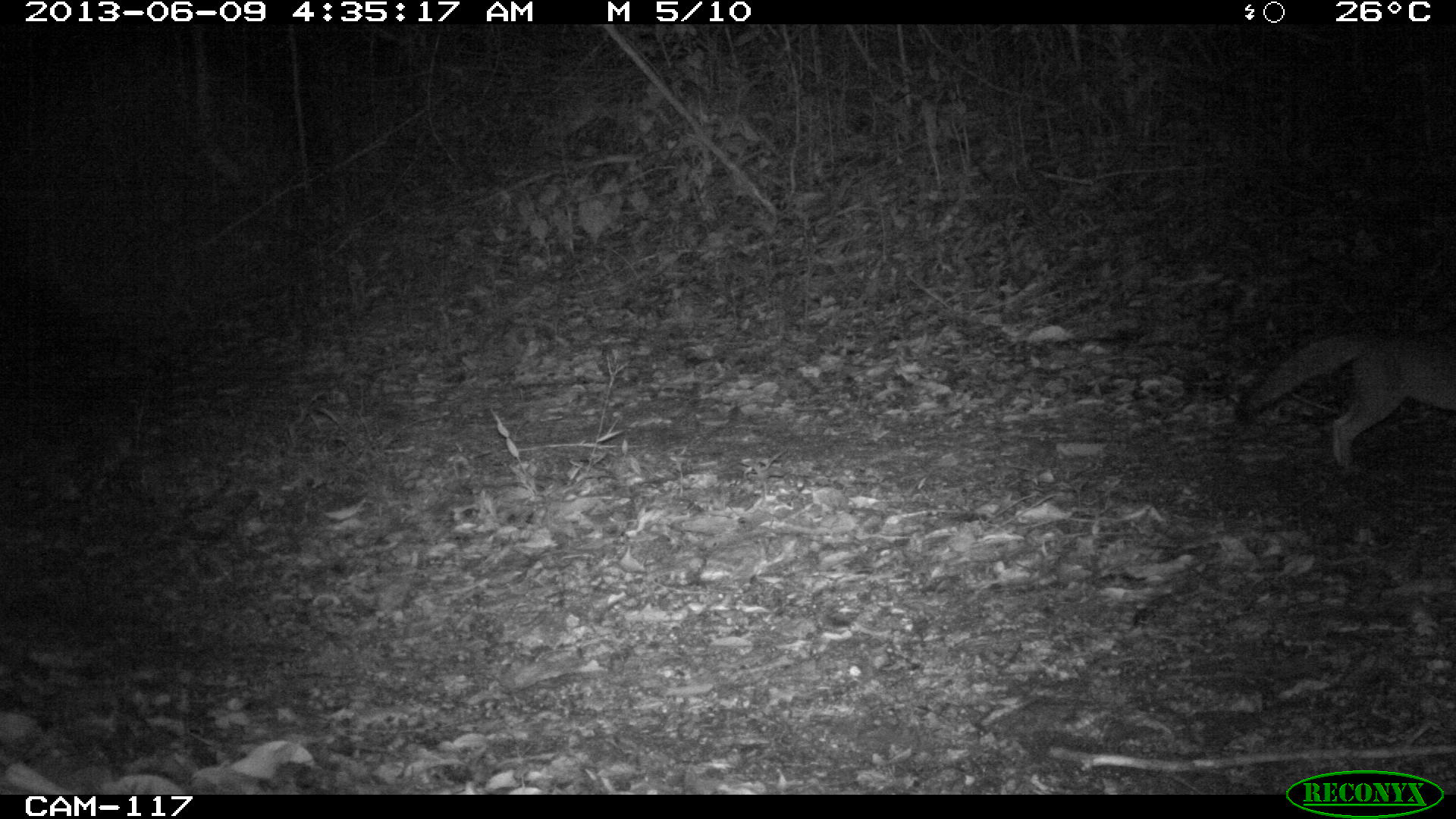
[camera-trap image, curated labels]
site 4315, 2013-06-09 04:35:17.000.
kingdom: Animalia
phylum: Chordata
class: Mammalia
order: Carnivora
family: Canidae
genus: Urocyon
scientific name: Urocyon cinereoargenteus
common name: gray fox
Urocyon cinereoargenteus (gray fox), count 1.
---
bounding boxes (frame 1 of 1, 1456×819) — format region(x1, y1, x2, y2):
urocyon cinereoargenteus: region(1234, 321, 1454, 473)